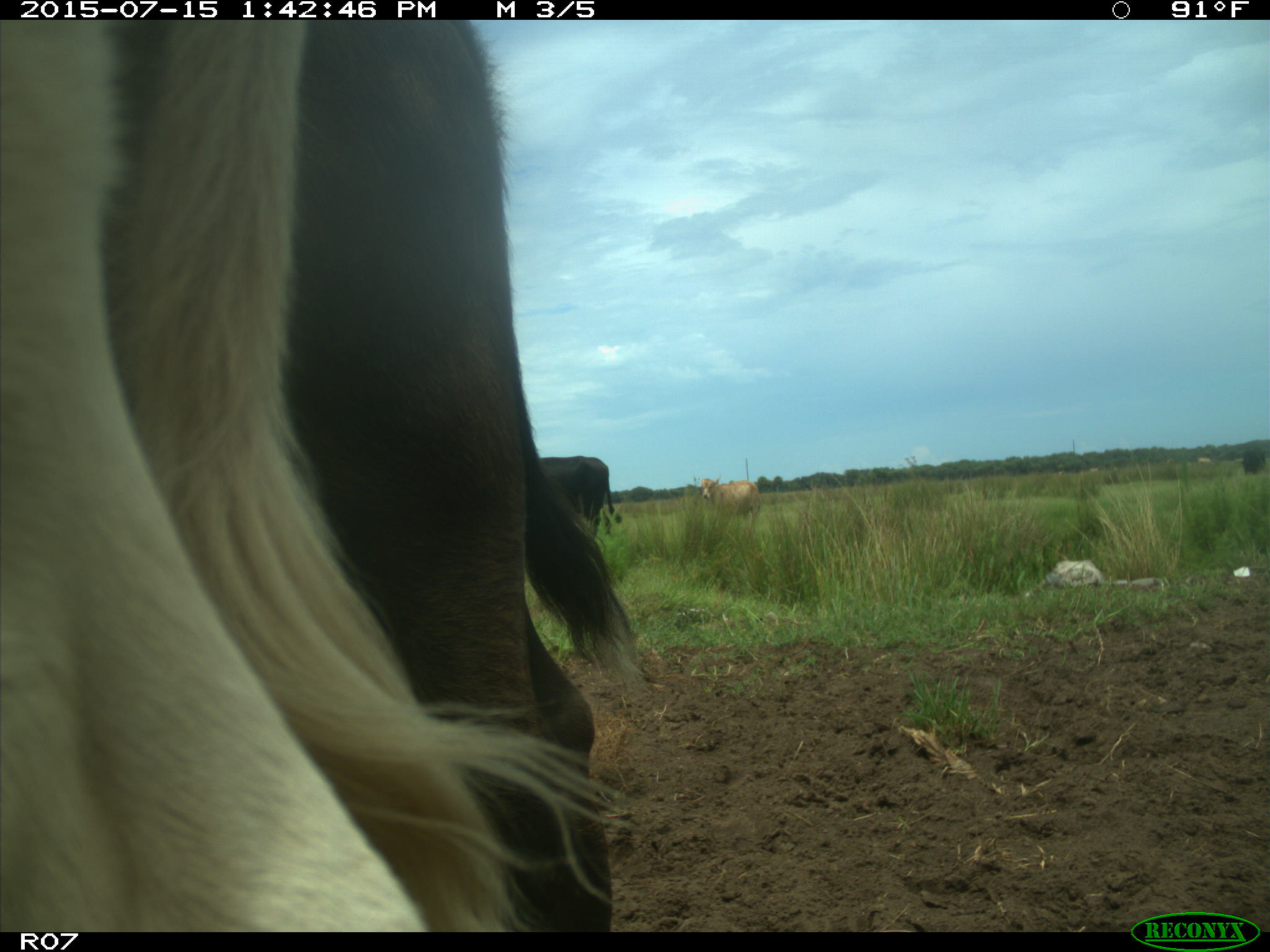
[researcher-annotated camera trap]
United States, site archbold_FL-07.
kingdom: Animalia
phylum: Chordata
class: Mammalia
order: Artiodactyla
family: Bovidae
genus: Bos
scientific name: Bos taurus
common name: domestic cow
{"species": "Bos taurus (domestic cow)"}